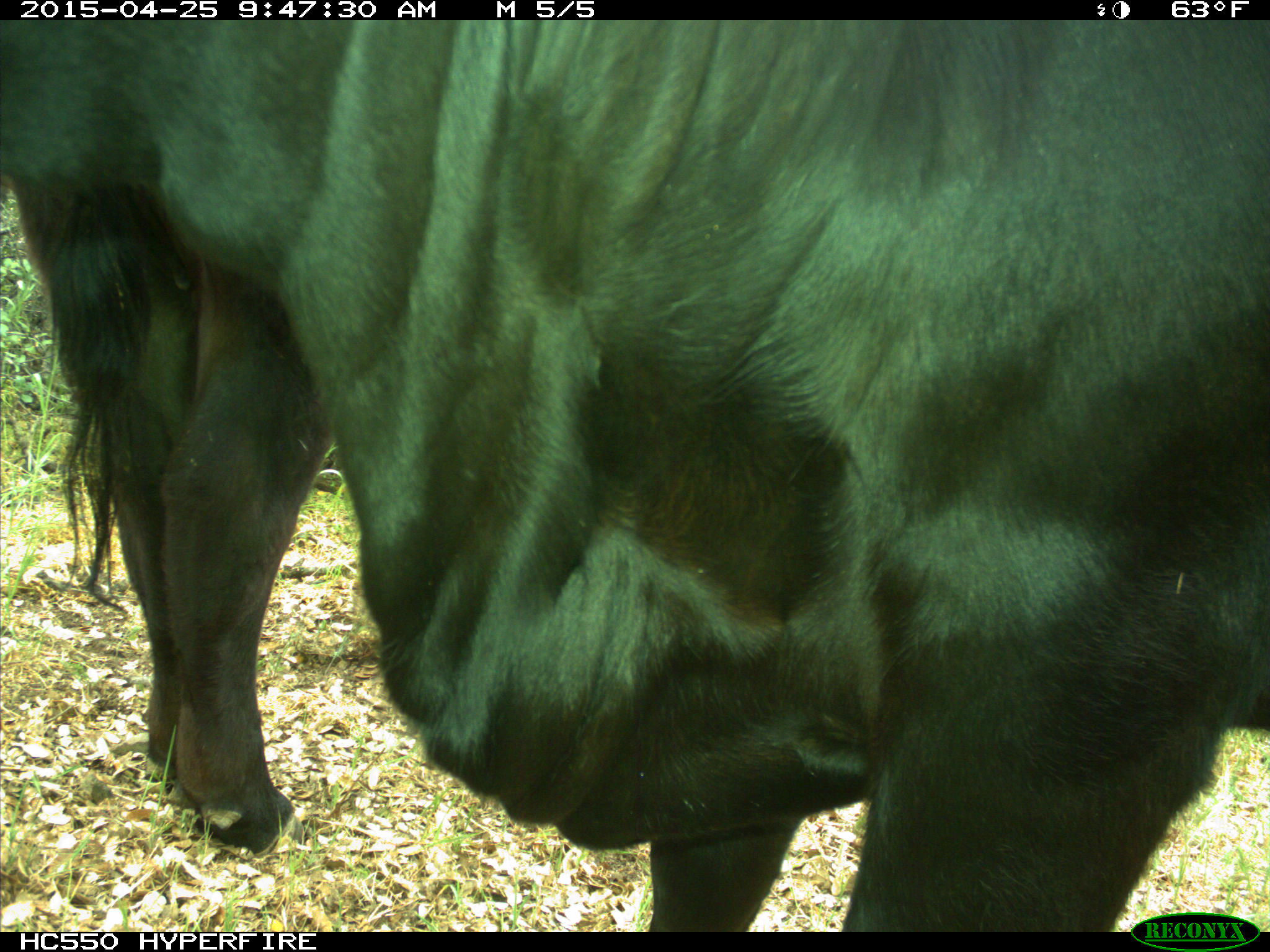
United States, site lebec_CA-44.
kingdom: Animalia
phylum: Chordata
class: Mammalia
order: Artiodactyla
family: Suidae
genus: Sus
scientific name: Sus scrofa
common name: wild boar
Sus scrofa (wild boar).